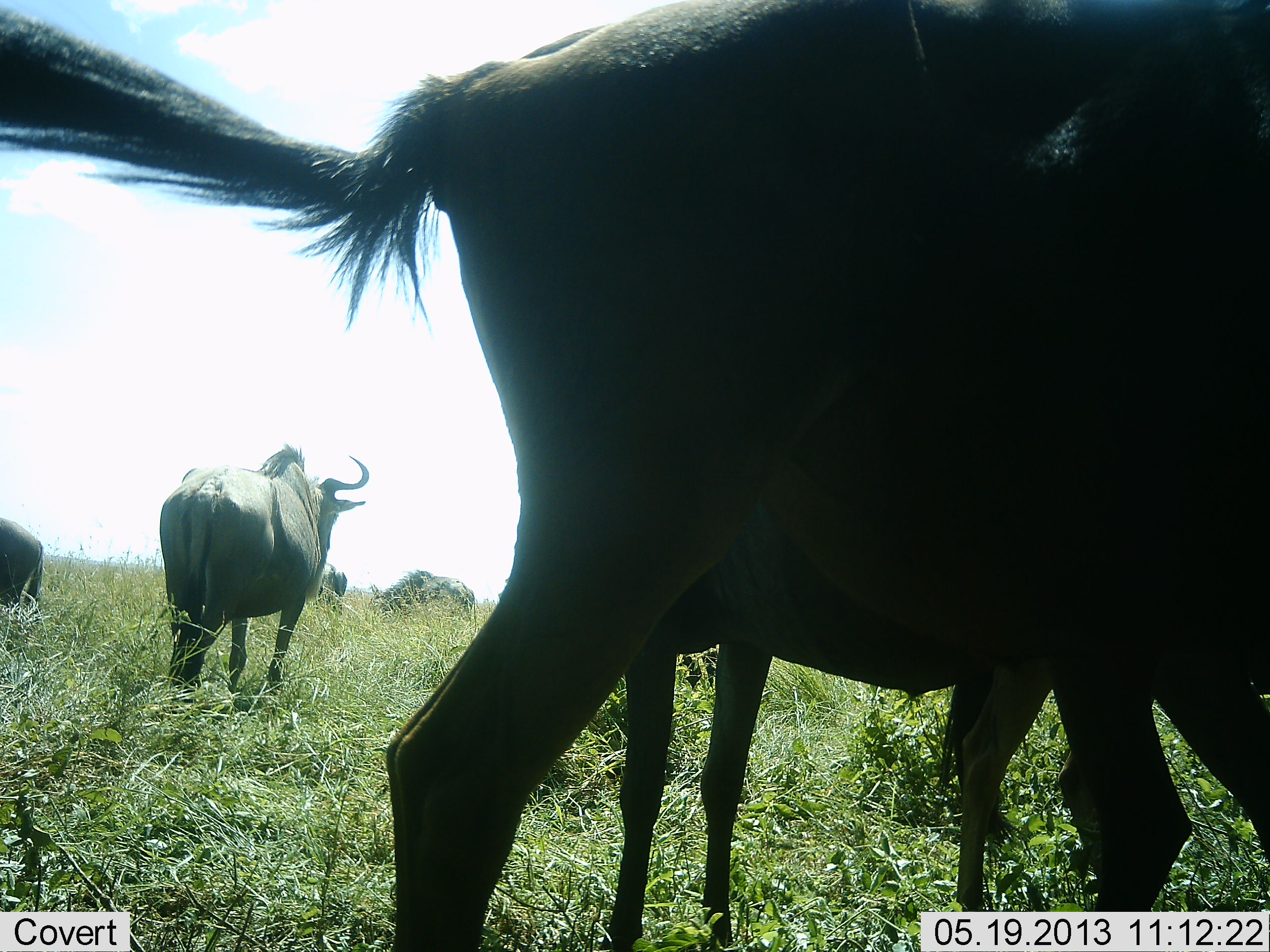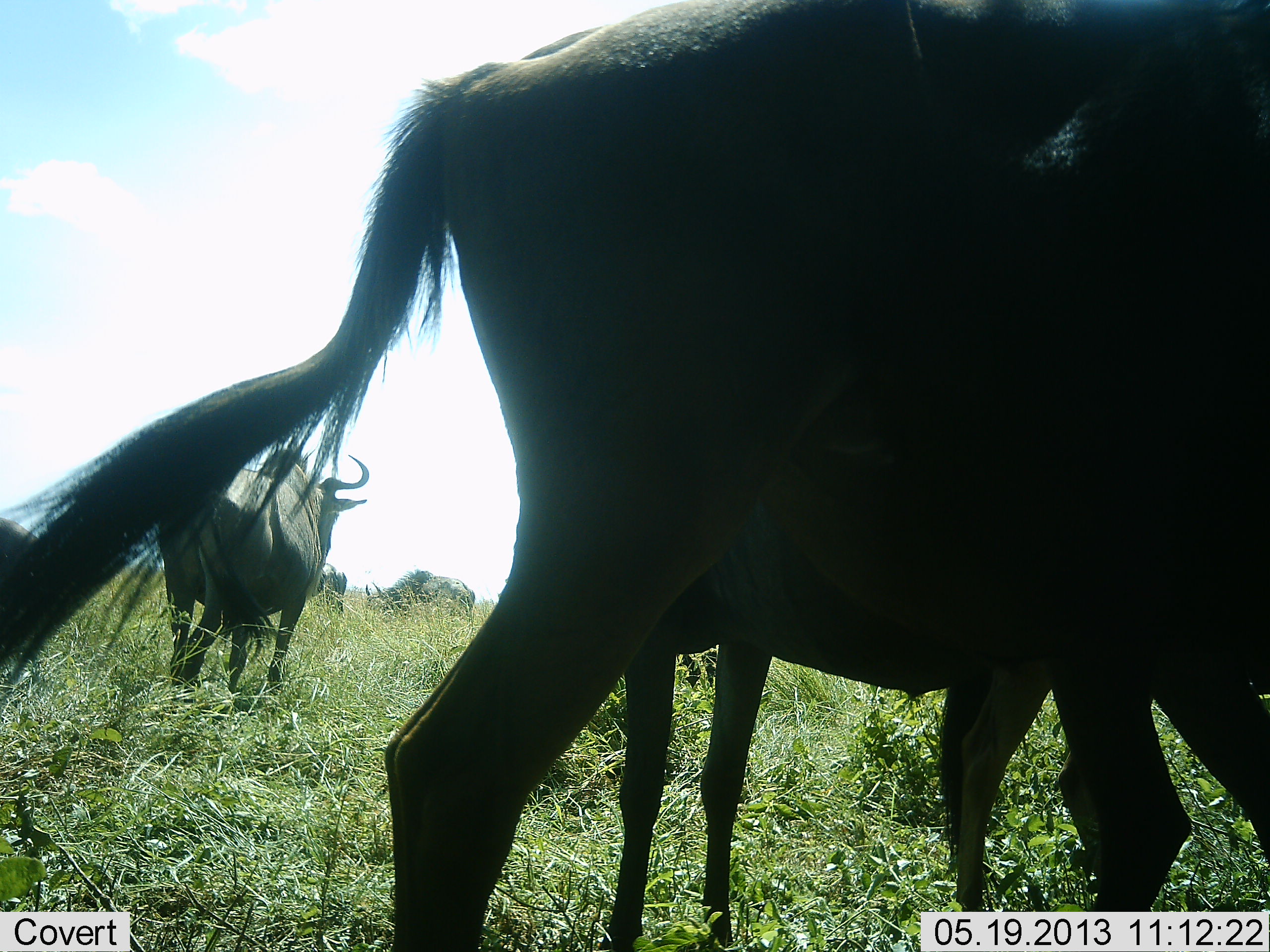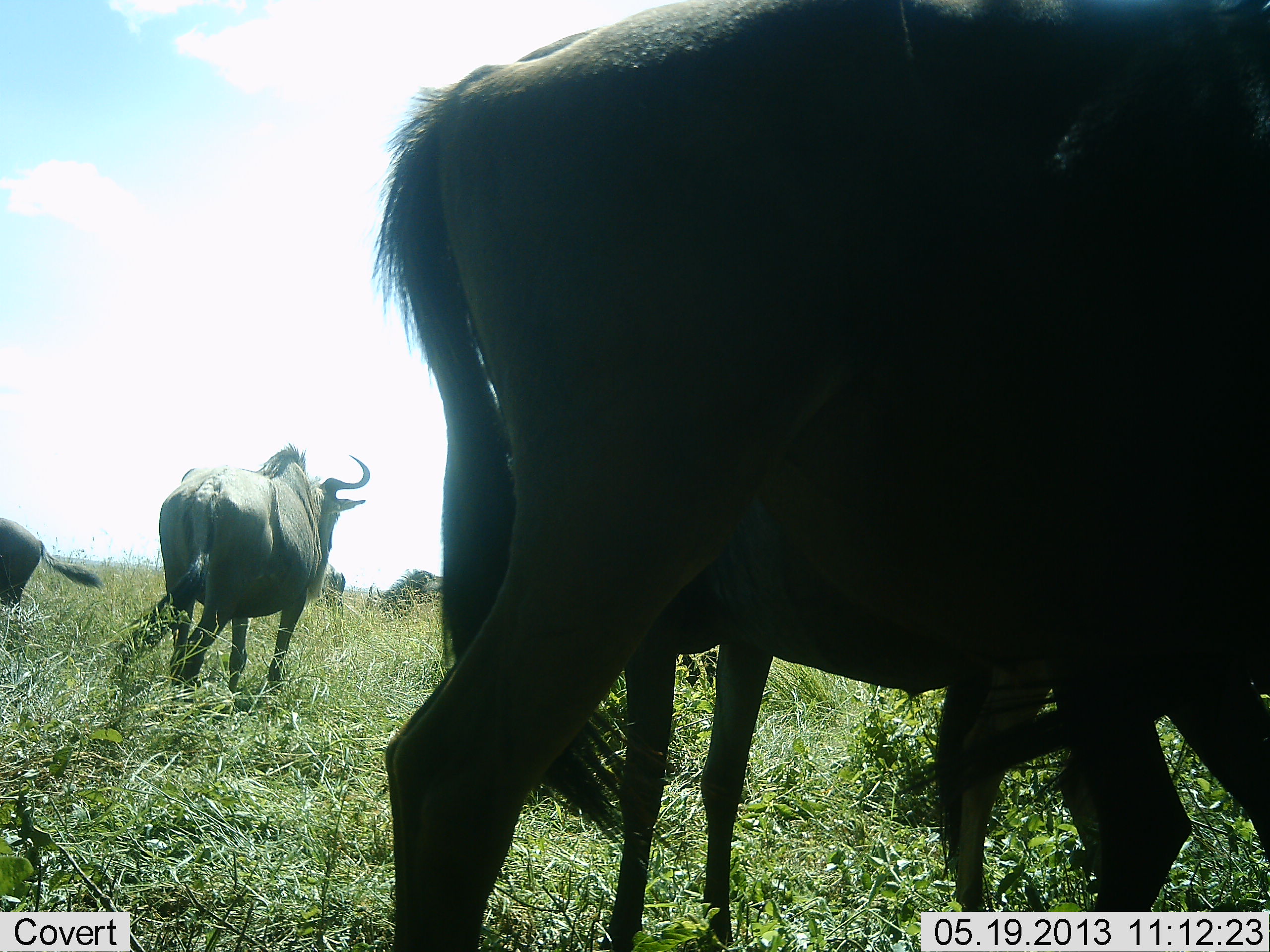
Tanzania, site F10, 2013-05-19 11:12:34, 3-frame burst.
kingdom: Animalia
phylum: Chordata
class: Mammalia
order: Artiodactyla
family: Bovidae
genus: Connochaetes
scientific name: Connochaetes taurinus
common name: blue wildebeest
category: wildebeest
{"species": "wildebeest (blue wildebeest) (Connochaetes taurinus)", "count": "4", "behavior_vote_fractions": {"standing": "90%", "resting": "0%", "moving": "20%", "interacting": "0%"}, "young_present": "10%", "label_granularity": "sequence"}